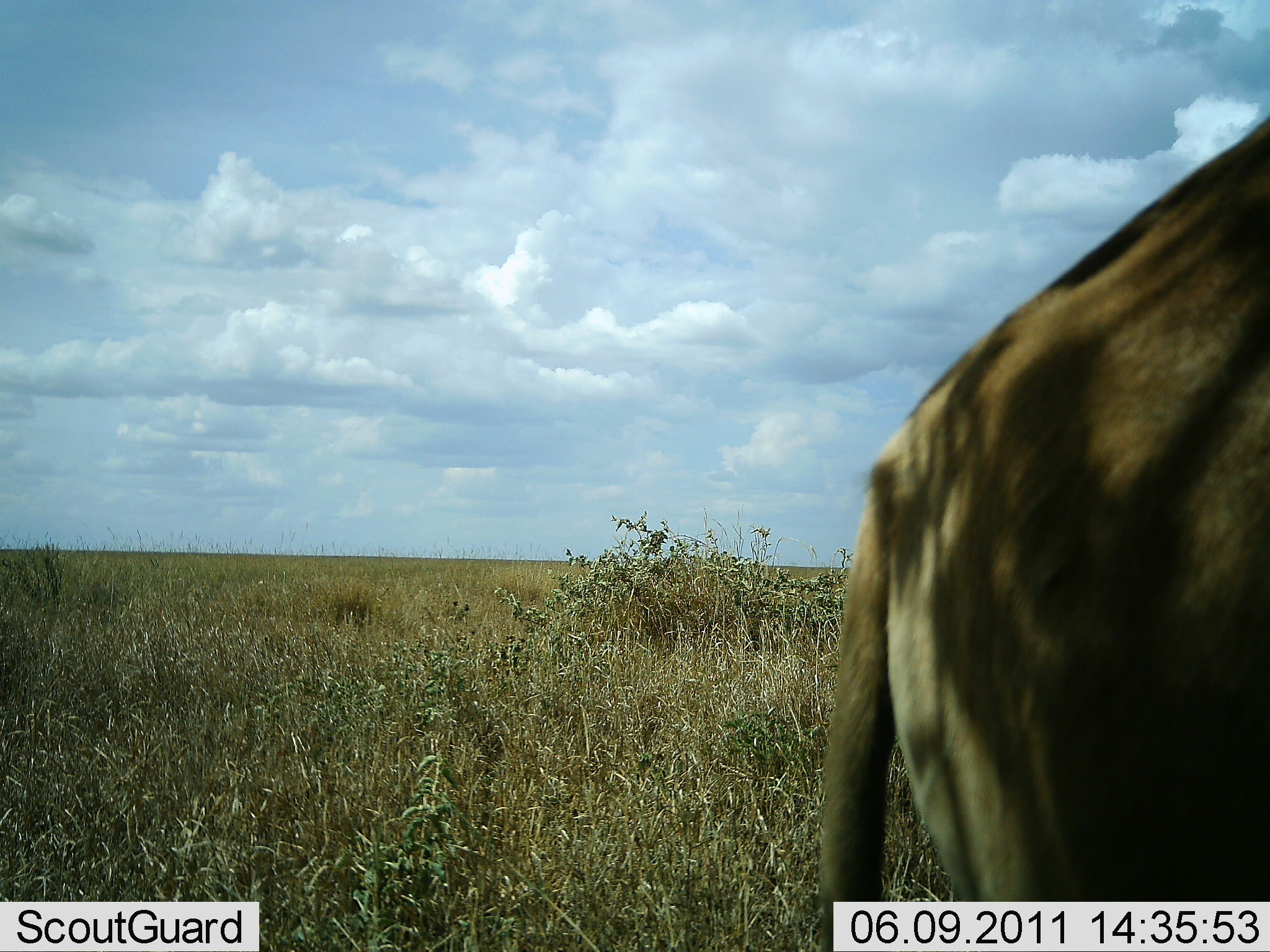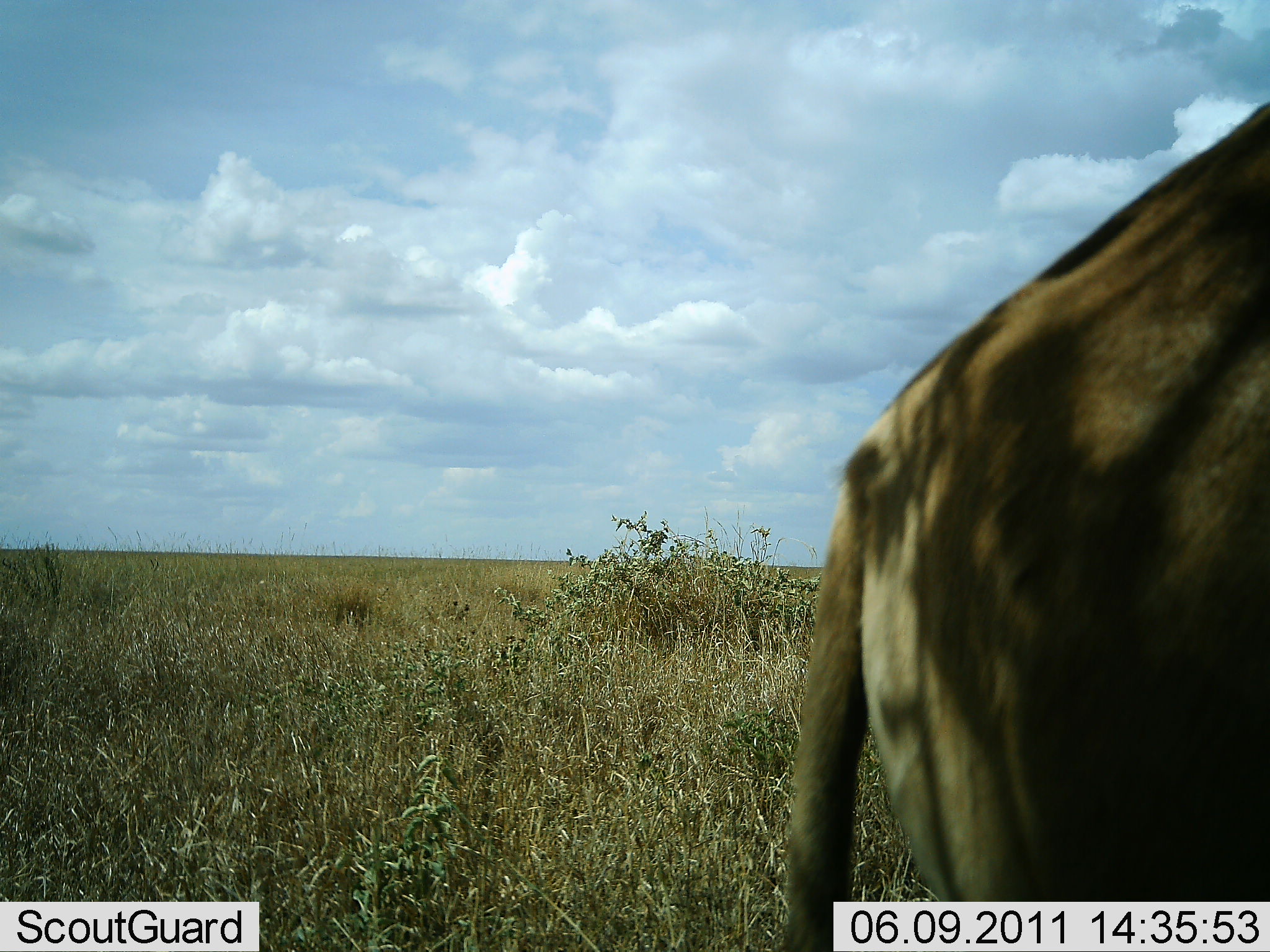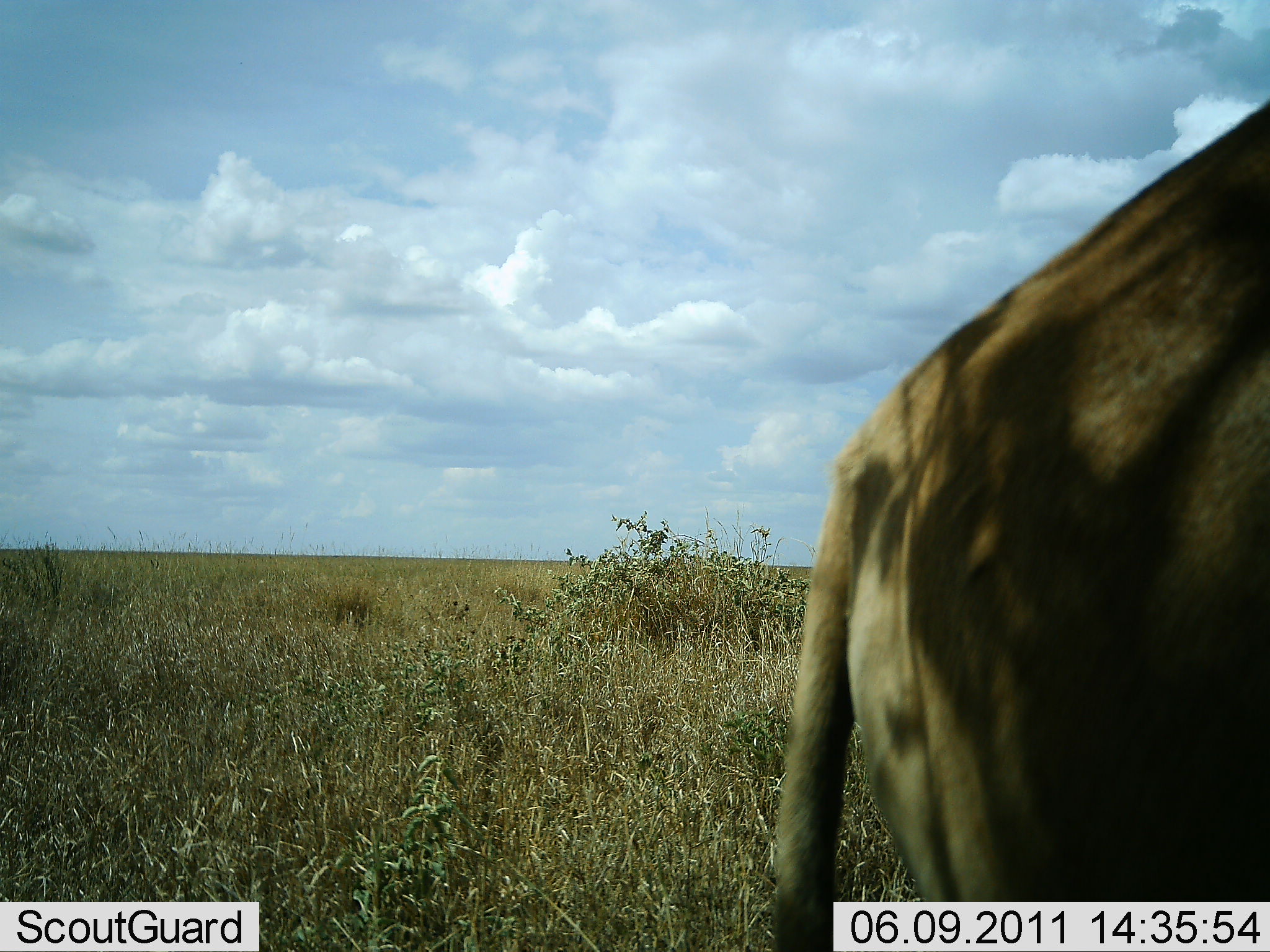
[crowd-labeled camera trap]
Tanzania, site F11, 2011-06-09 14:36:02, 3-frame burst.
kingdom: Animalia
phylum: Chordata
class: Mammalia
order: Artiodactyla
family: Bovidae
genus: Alcelaphus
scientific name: Alcelaphus buselaphus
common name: hartebeest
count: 1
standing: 100%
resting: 0%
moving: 0%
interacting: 0%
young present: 0%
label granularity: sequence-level